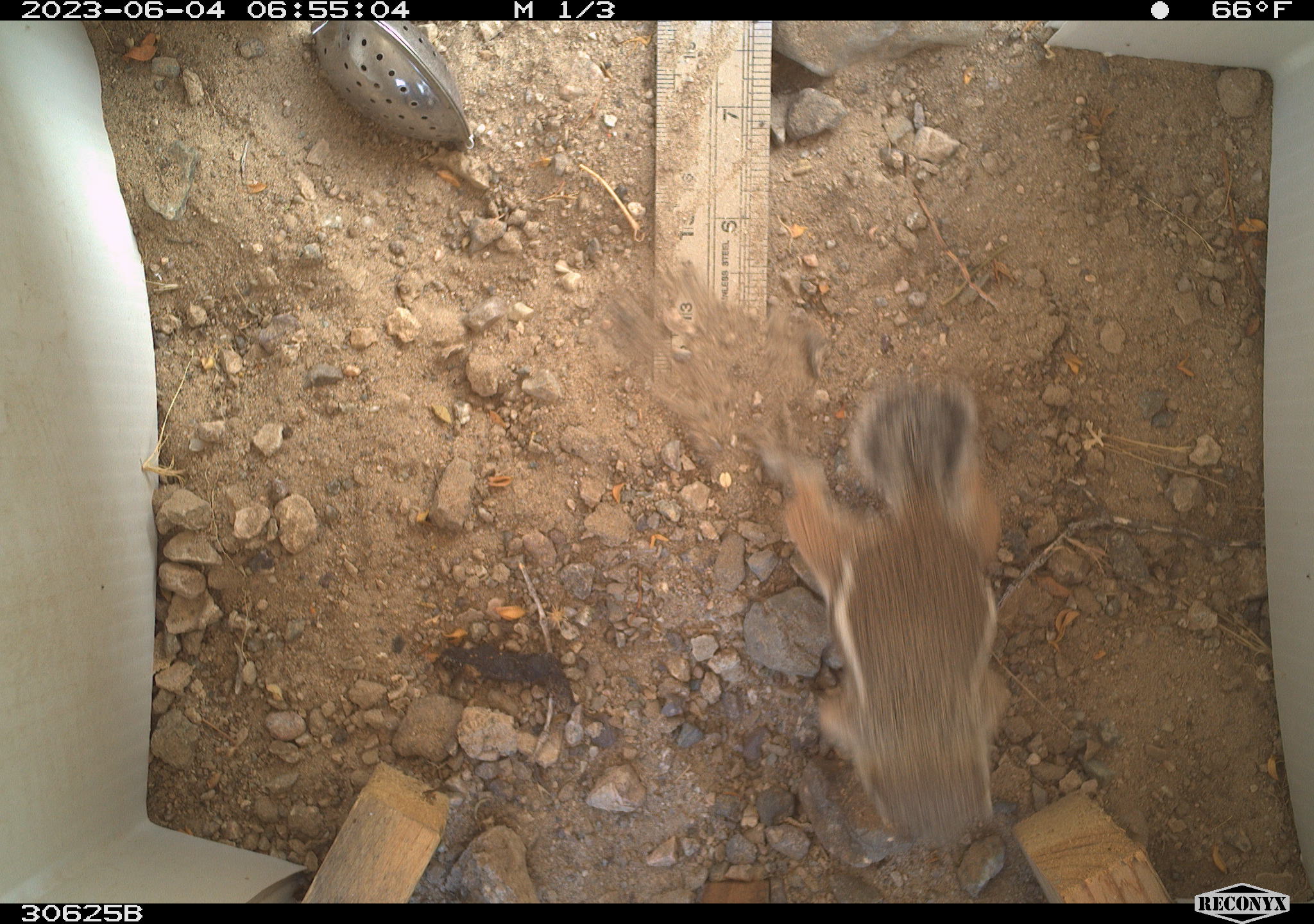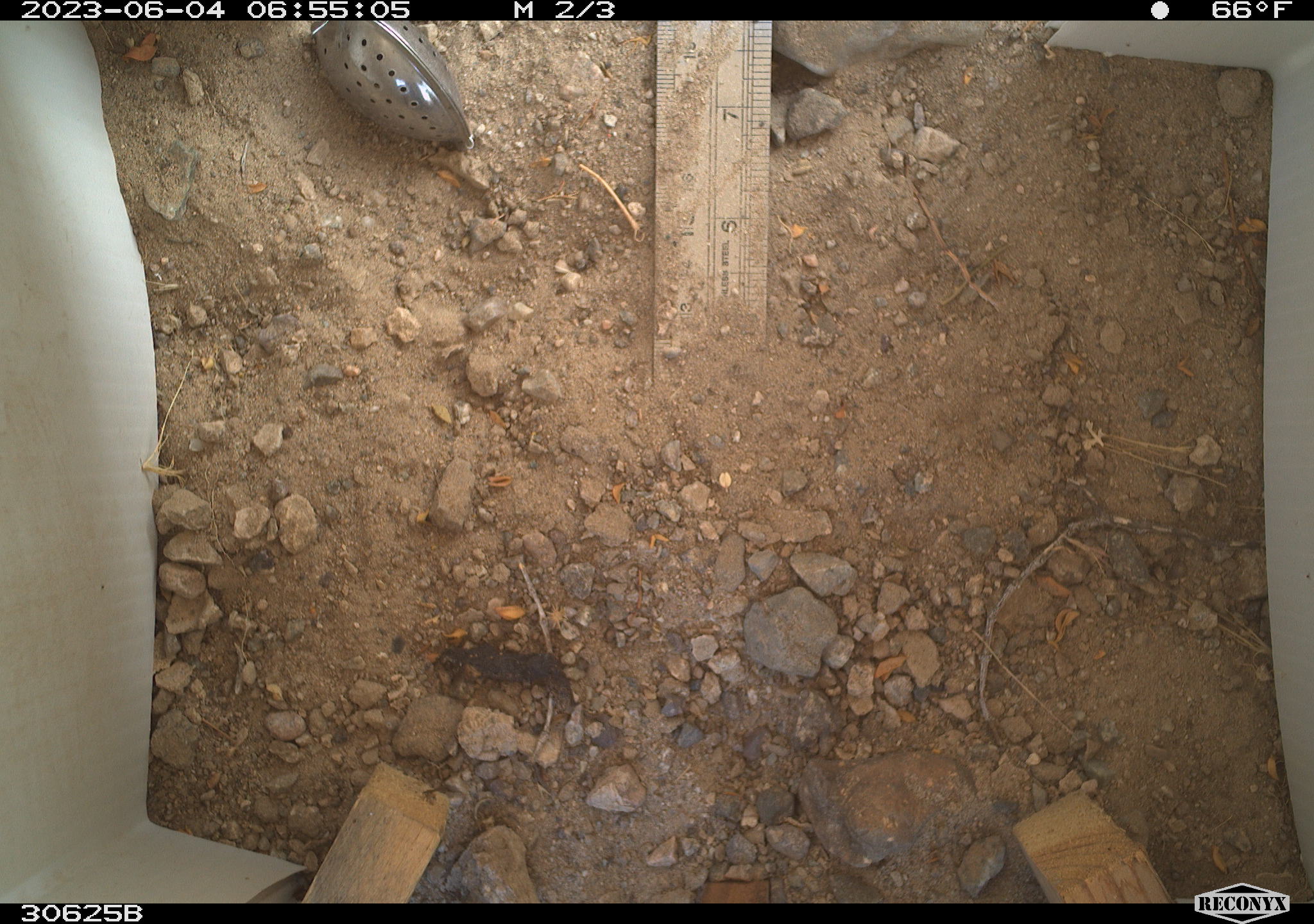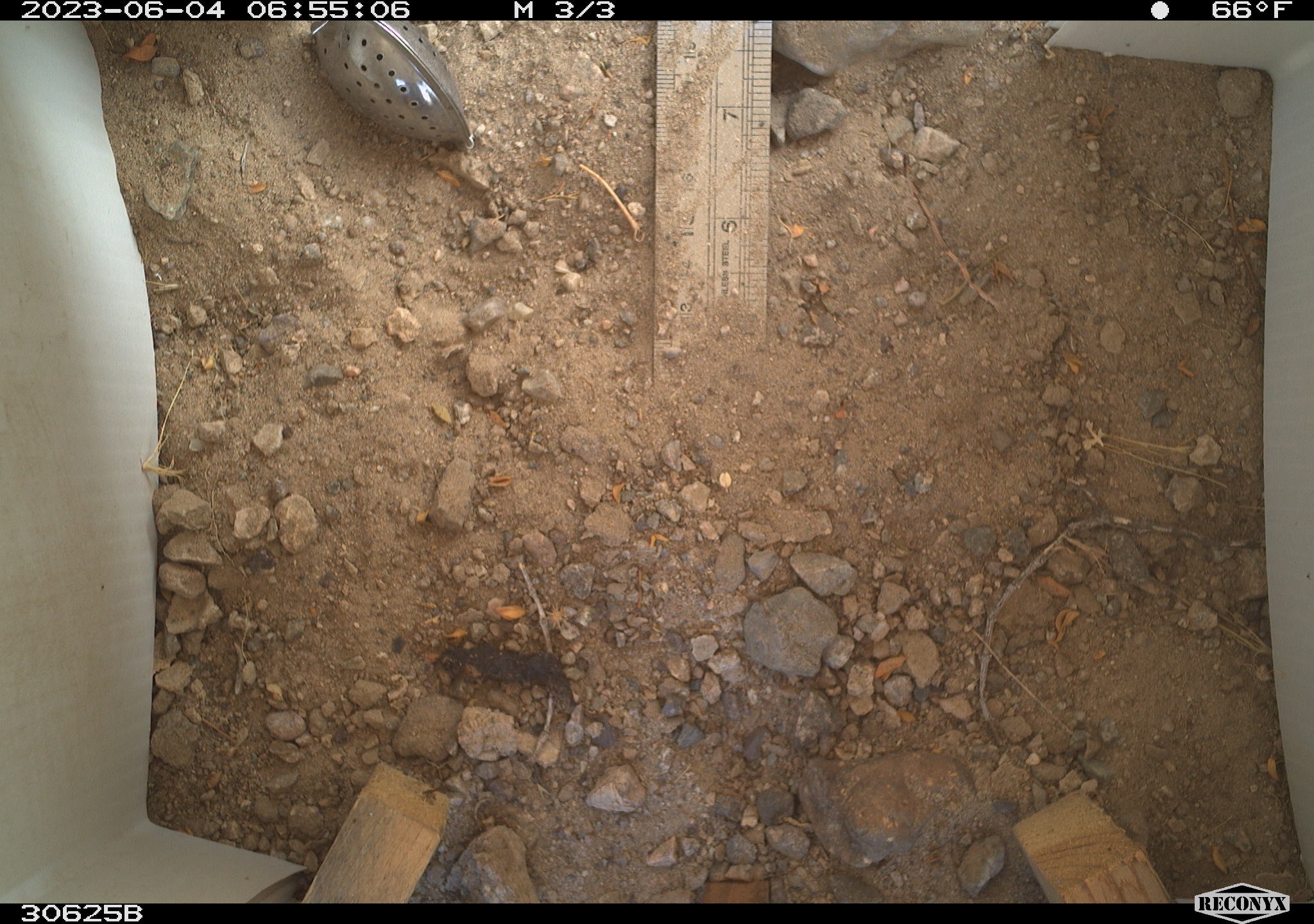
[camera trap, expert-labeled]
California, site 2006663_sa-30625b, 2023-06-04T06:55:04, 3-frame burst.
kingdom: Animalia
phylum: Chordata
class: Mammalia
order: Rodentia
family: Sciuridae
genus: Ammospermophilus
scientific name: Ammospermophilus leucurus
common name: white-tailed antelope squirrel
White-tailed antelope squirrel (Ammospermophilus leucurus).